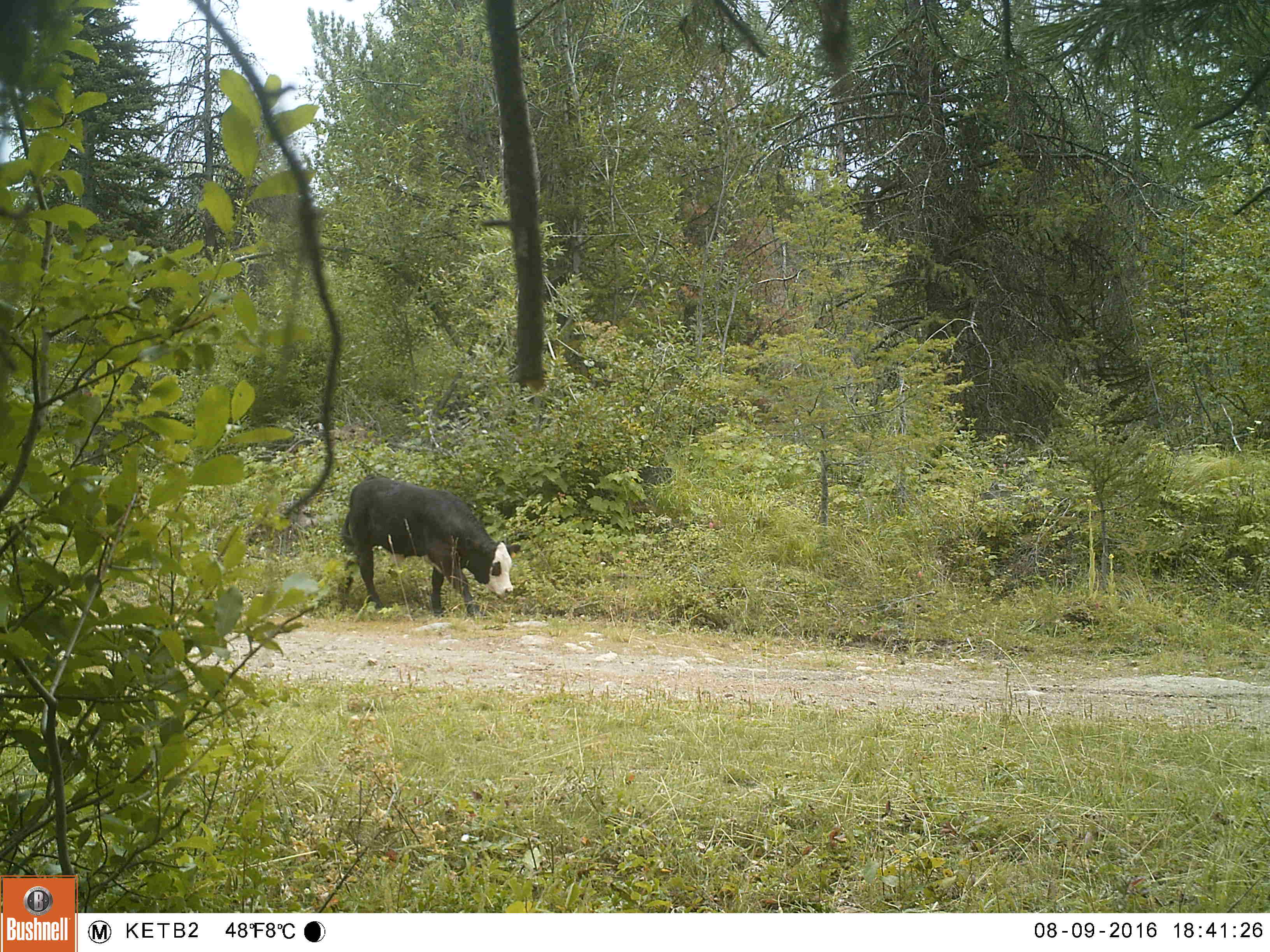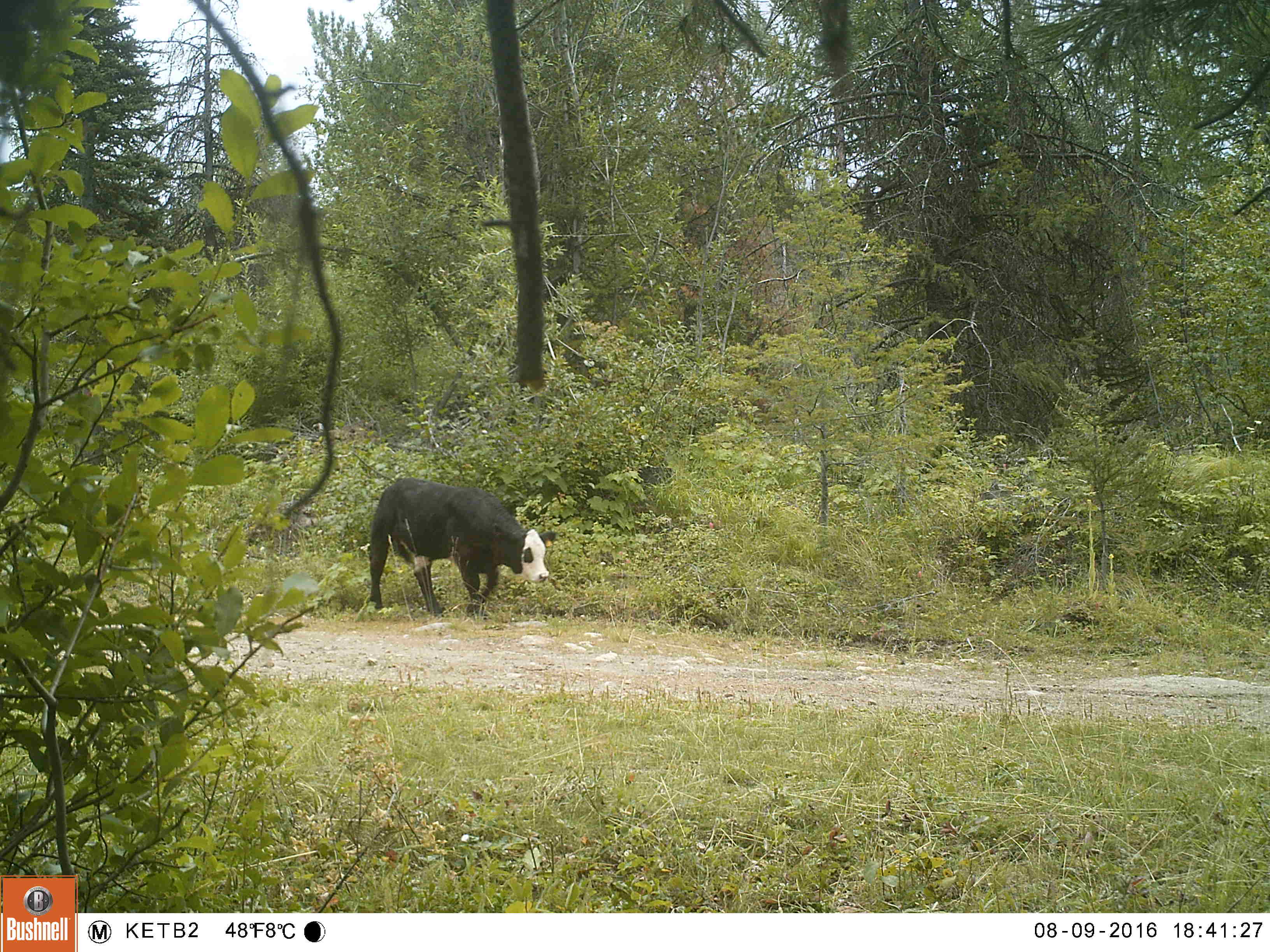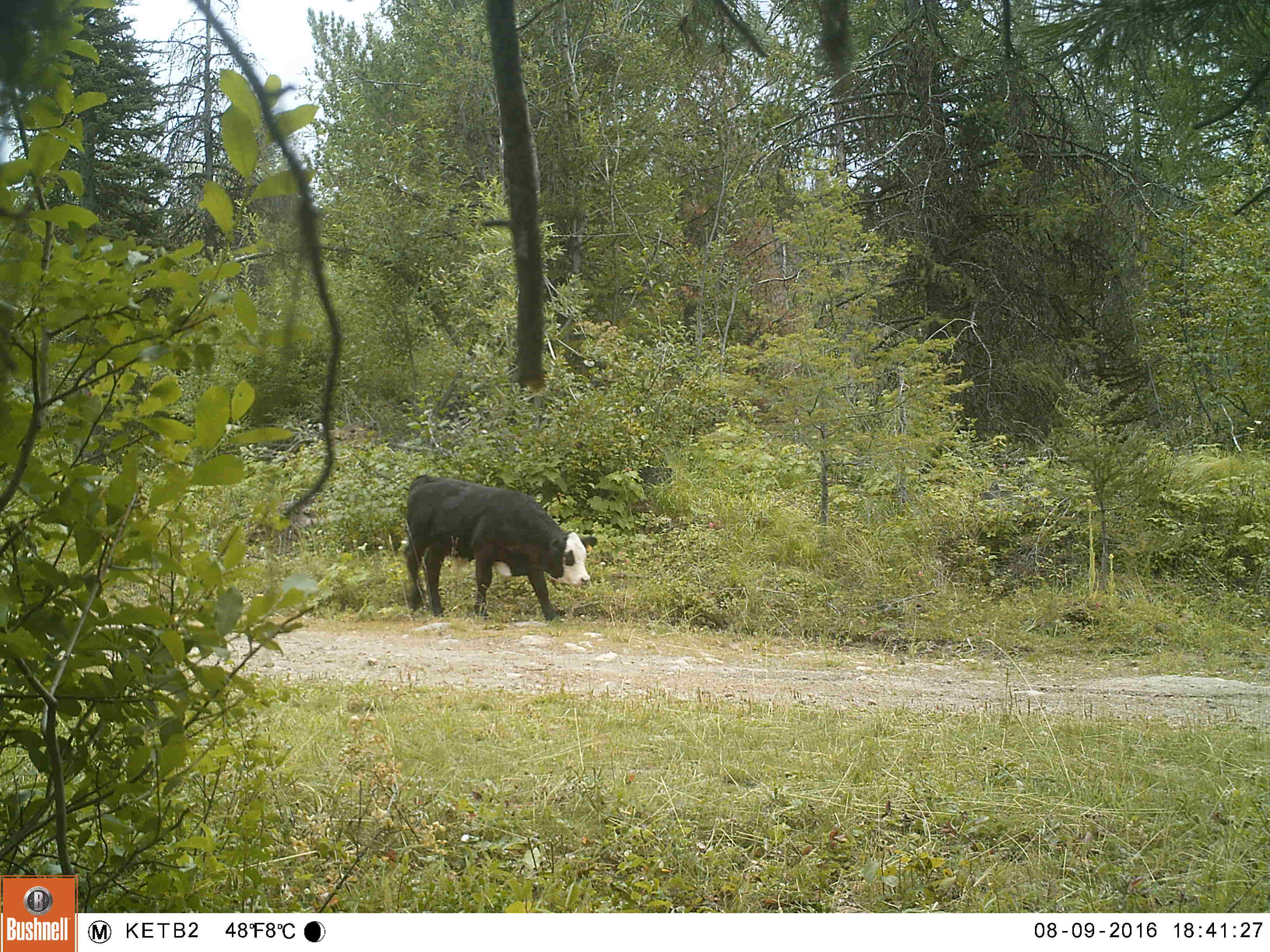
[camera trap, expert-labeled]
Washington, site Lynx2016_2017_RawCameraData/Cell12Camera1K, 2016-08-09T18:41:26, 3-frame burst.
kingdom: Animalia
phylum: Chordata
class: Mammalia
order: Artiodactyla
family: Bovidae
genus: Bos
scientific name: Bos taurus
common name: domestic cattle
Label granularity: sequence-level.